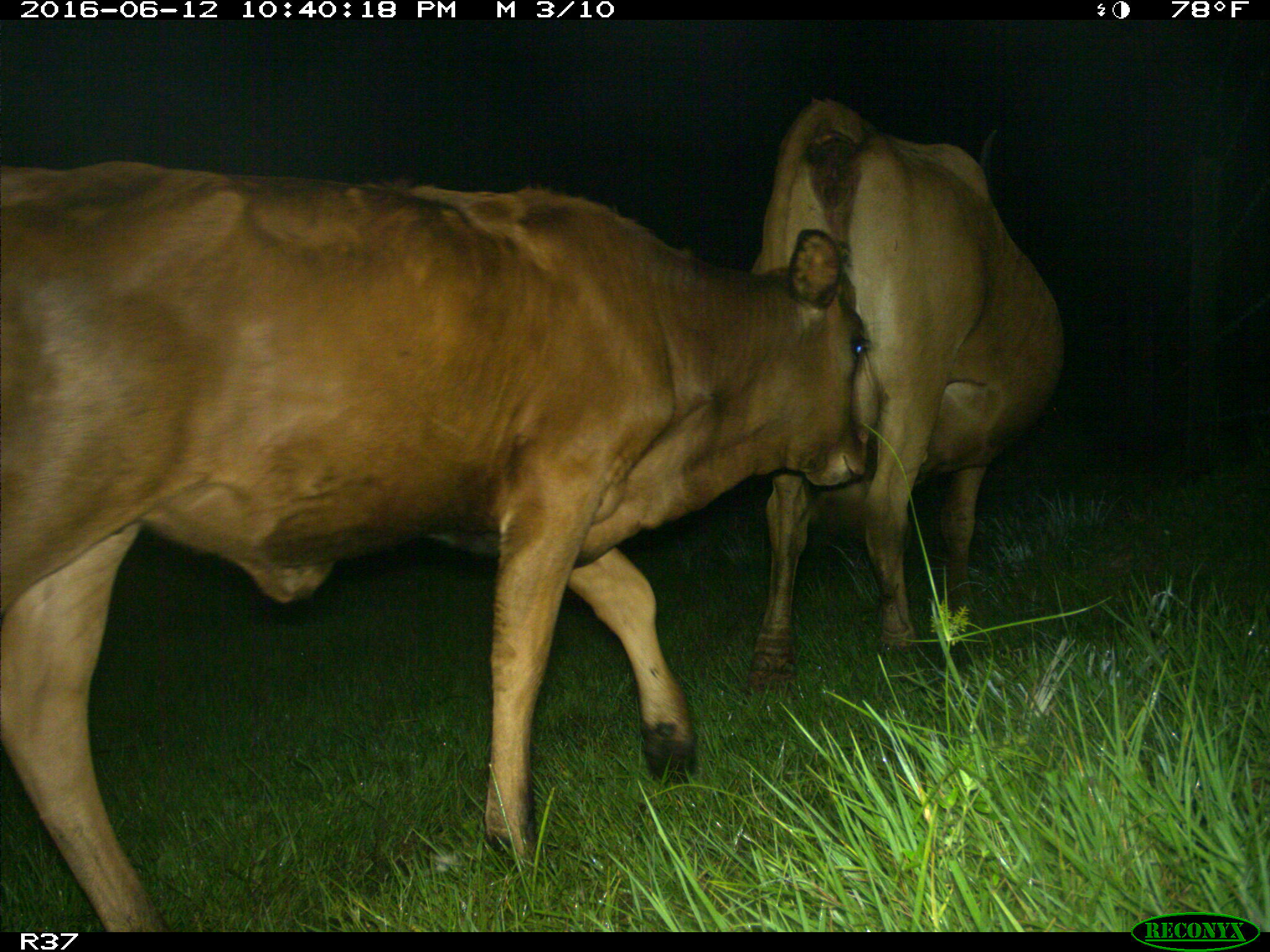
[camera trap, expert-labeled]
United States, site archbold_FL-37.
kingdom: Animalia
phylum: Chordata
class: Mammalia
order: Artiodactyla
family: Bovidae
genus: Bos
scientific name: Bos taurus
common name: domestic cow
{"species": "Bos taurus (domestic cow)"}